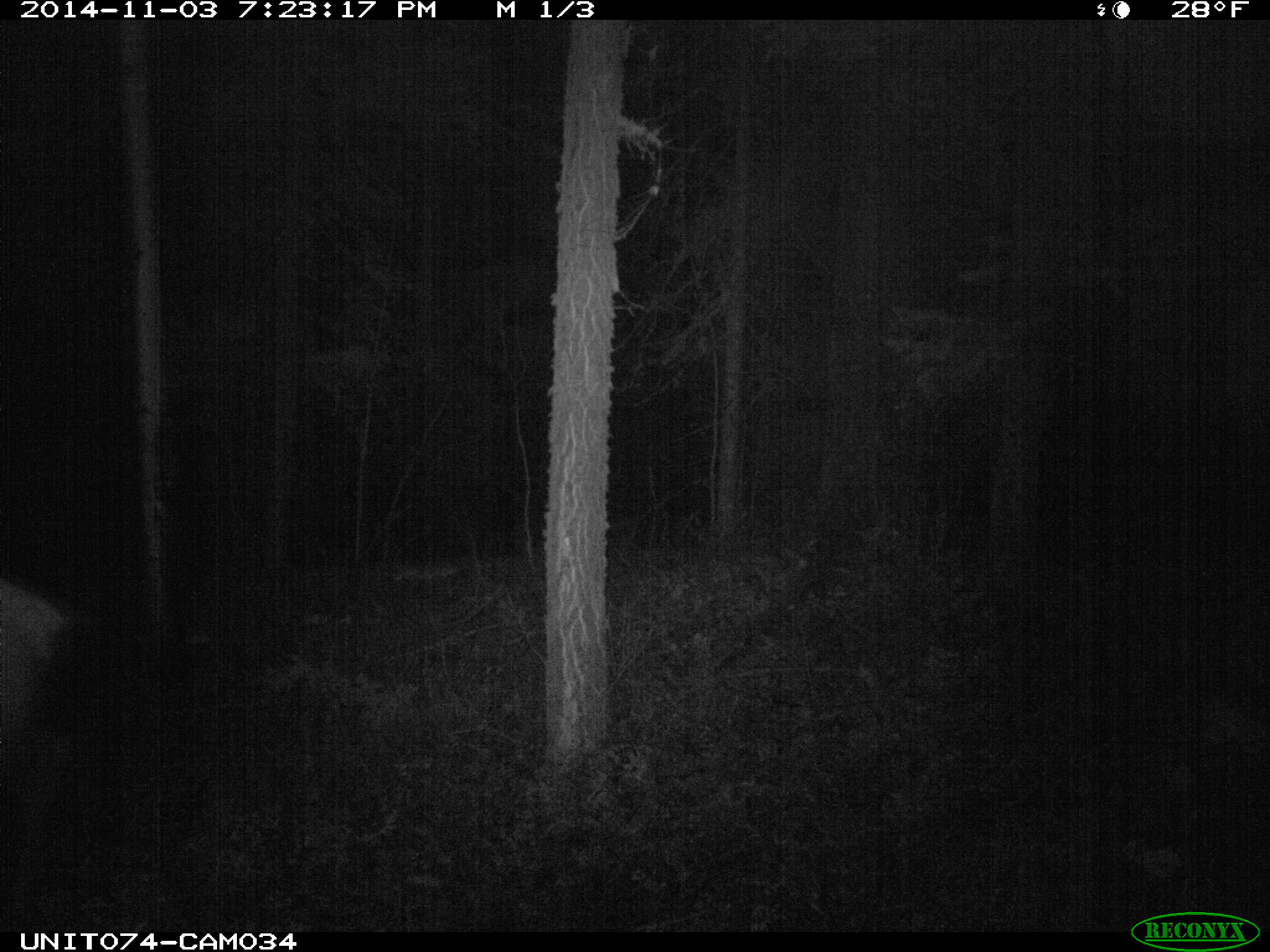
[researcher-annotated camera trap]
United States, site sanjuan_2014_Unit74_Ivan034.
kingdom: Animalia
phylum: Chordata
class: Mammalia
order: Artiodactyla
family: Cervidae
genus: Cervus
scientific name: Cervus elaphus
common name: red deer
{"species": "Cervus elaphus (red deer)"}